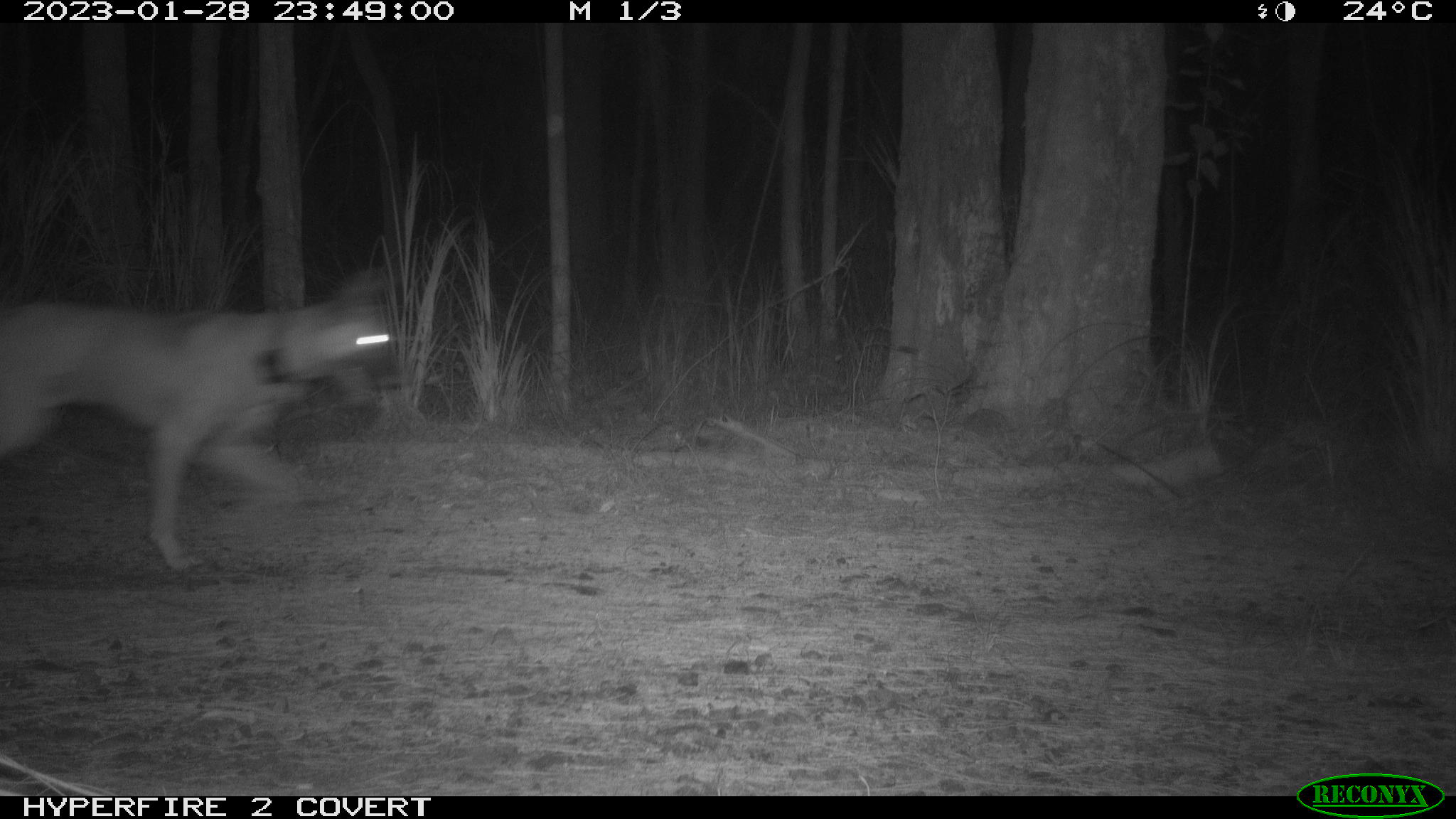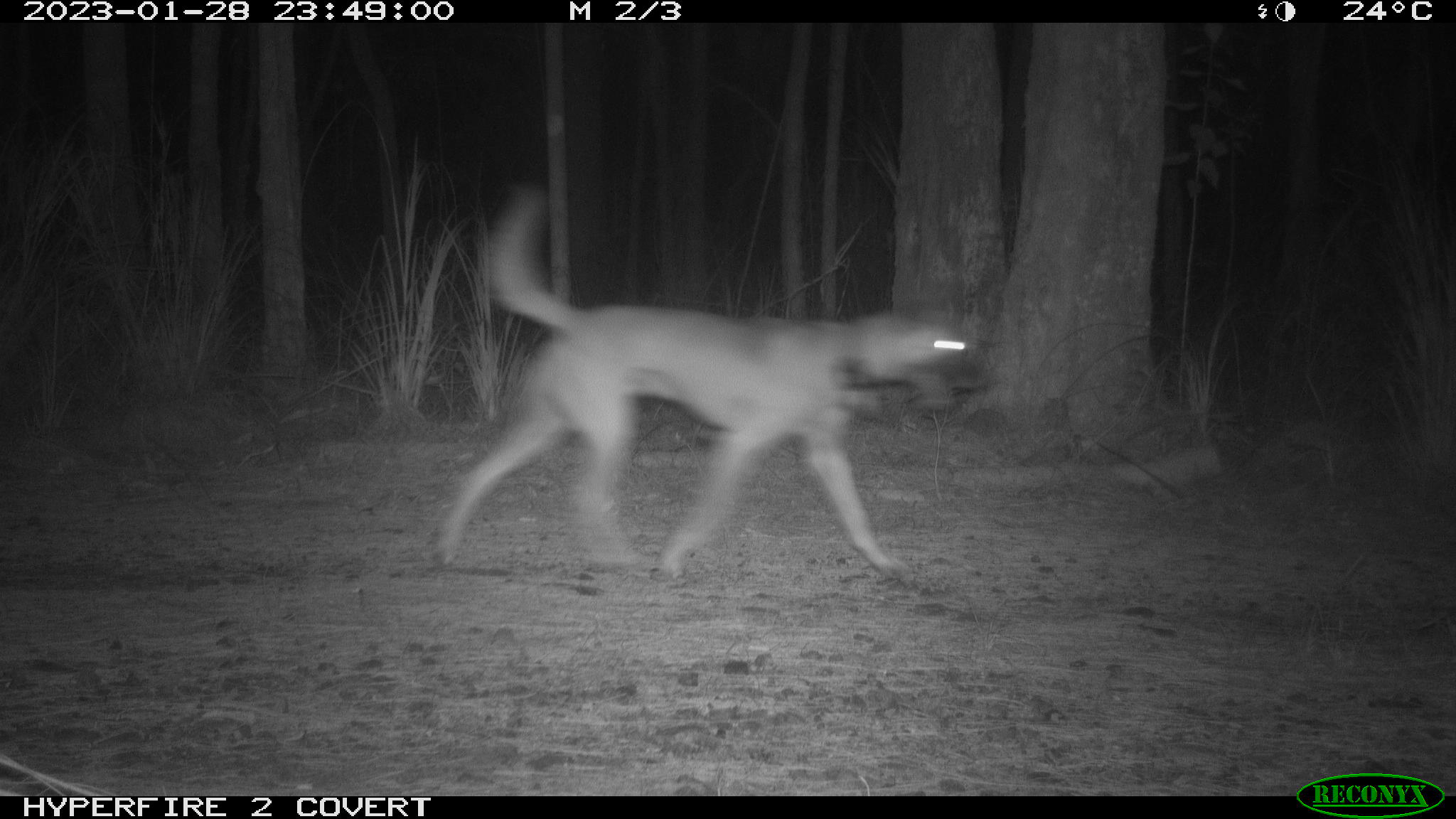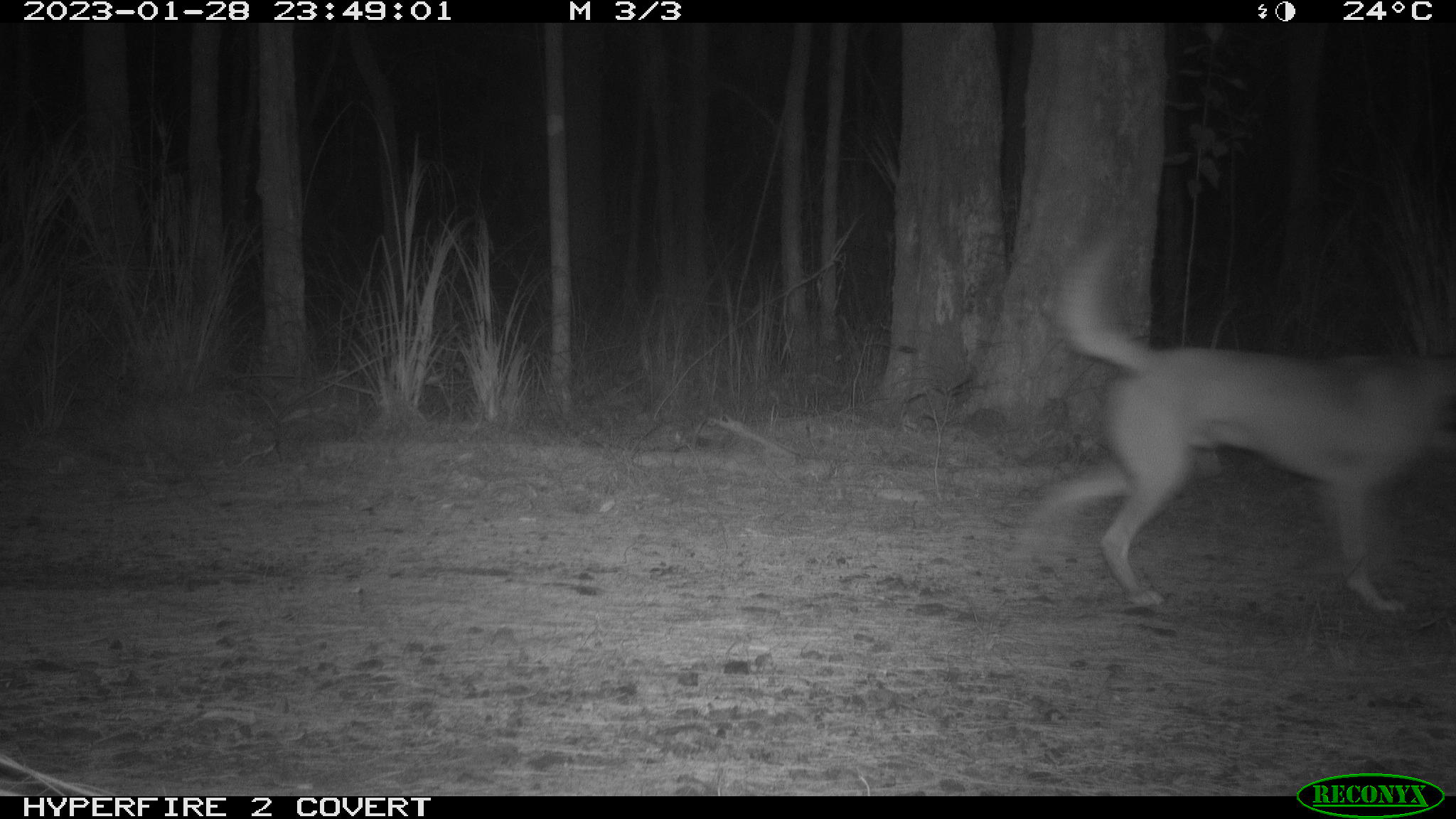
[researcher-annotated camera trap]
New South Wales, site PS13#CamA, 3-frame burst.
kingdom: Animalia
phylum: Chordata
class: Mammalia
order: Carnivora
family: Canidae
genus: Canis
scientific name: Canis familiaris dingo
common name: dingo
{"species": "dingo (Canis familiaris dingo)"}